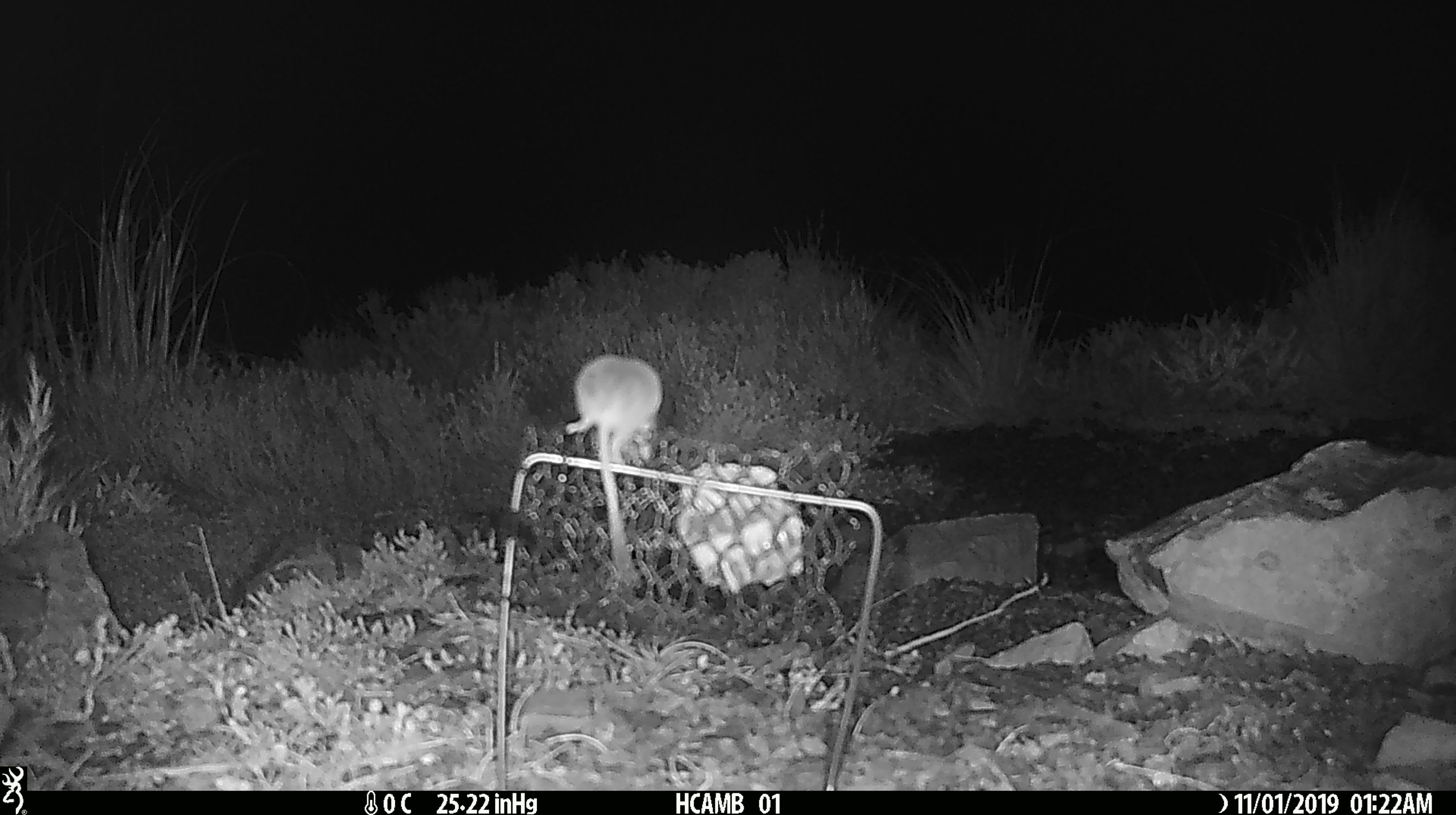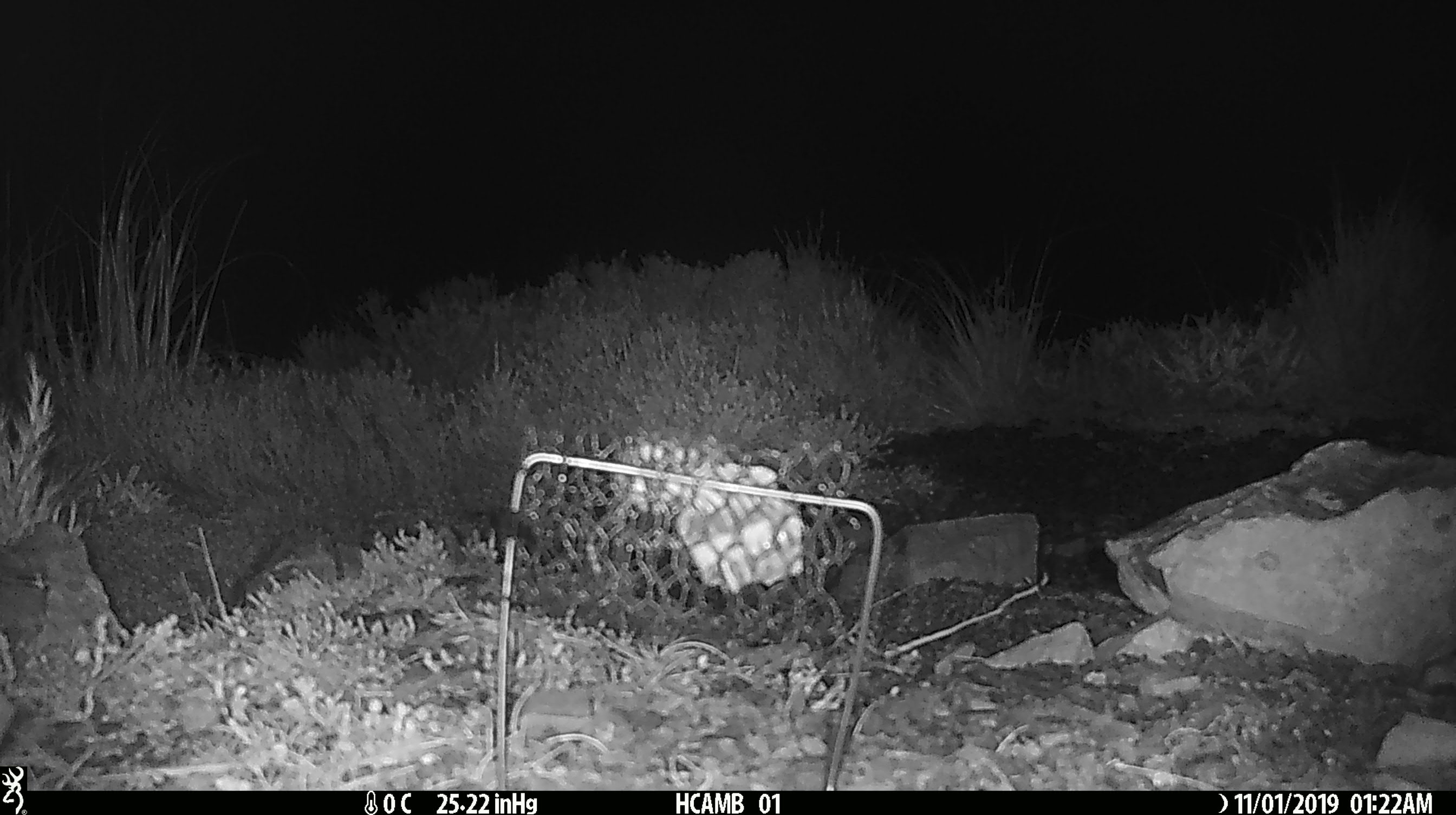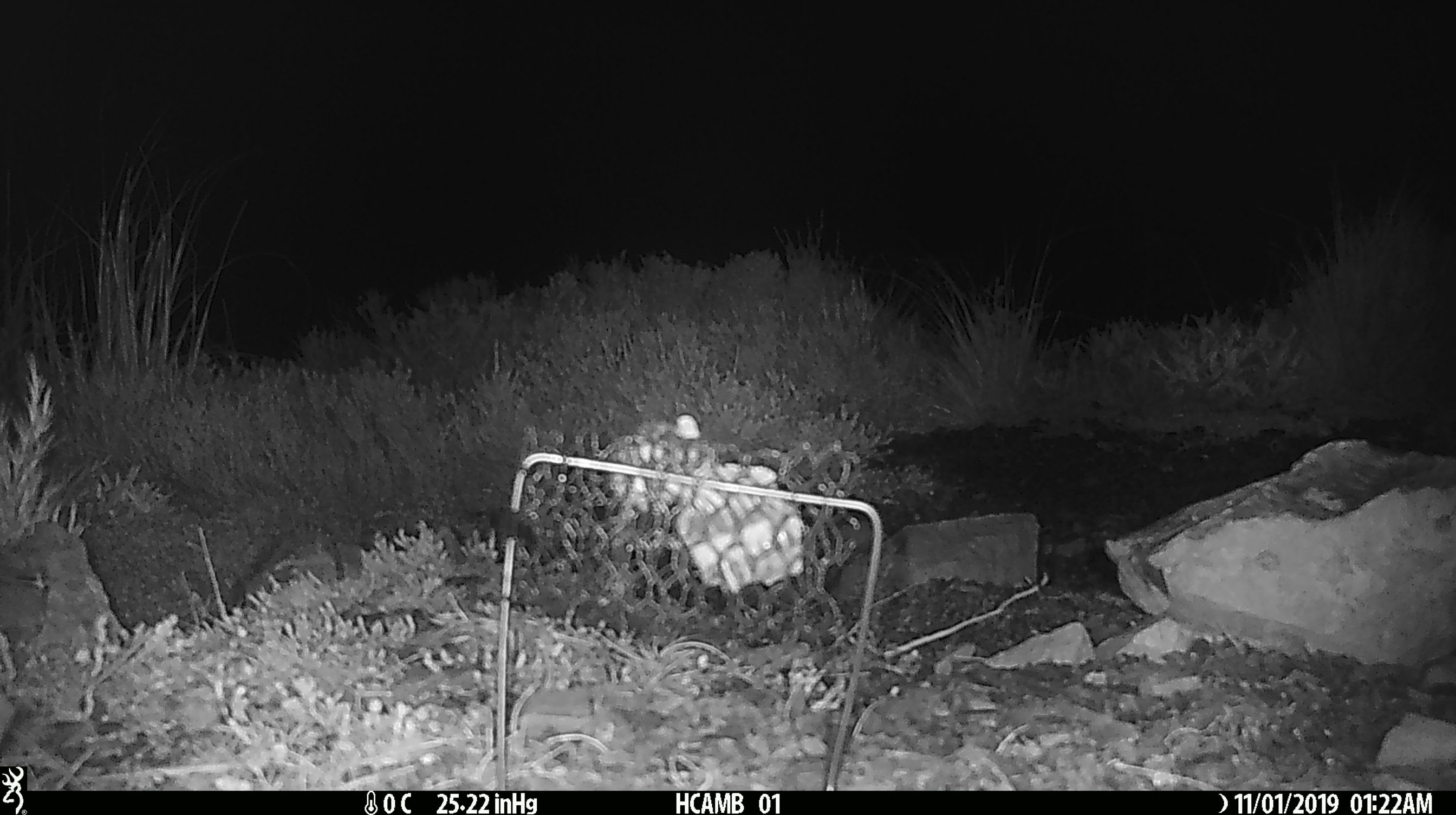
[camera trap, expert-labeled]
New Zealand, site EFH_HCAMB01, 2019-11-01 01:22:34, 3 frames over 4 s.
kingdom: Animalia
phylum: Chordata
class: Mammalia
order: Rodentia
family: Muridae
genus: Mus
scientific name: Mus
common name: mouse